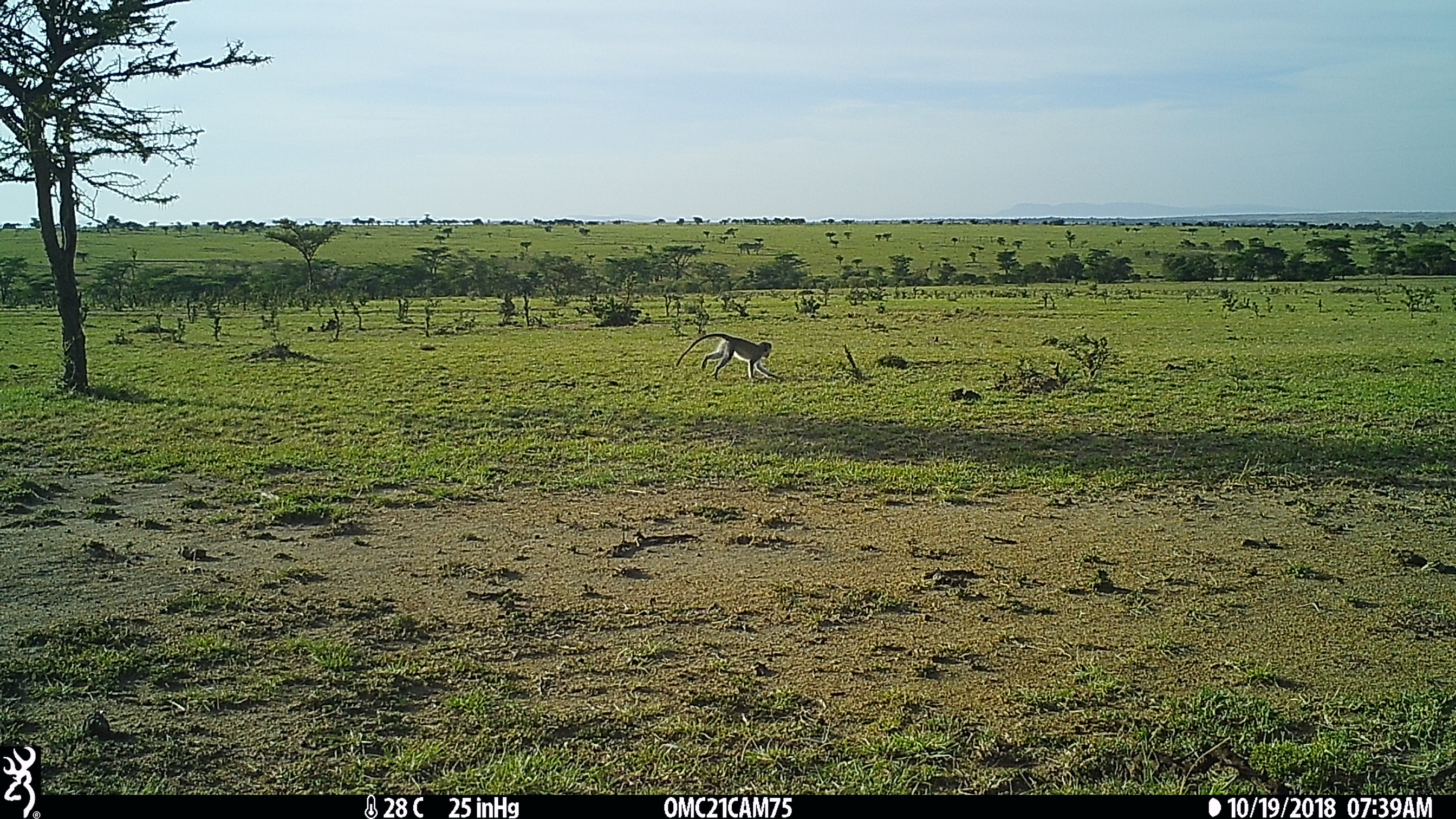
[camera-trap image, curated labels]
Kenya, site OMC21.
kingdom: Animalia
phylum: Chordata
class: Mammalia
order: Primates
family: Cercopithecidae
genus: Chlorocebus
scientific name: Chlorocebus pygerythrus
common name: vervet monkey